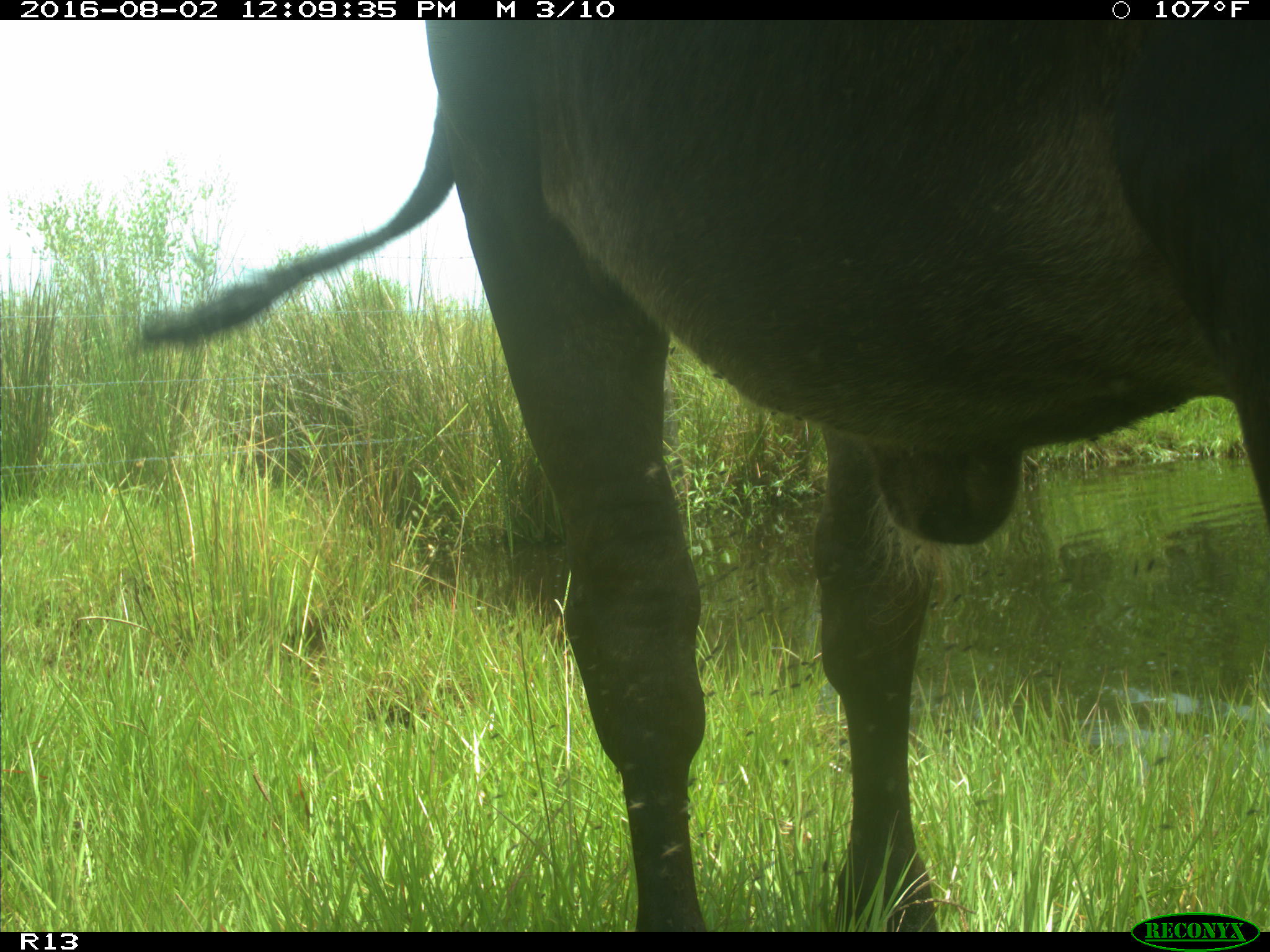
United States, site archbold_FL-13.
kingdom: Animalia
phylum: Chordata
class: Mammalia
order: Artiodactyla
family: Bovidae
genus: Bos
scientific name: Bos taurus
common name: domestic cow